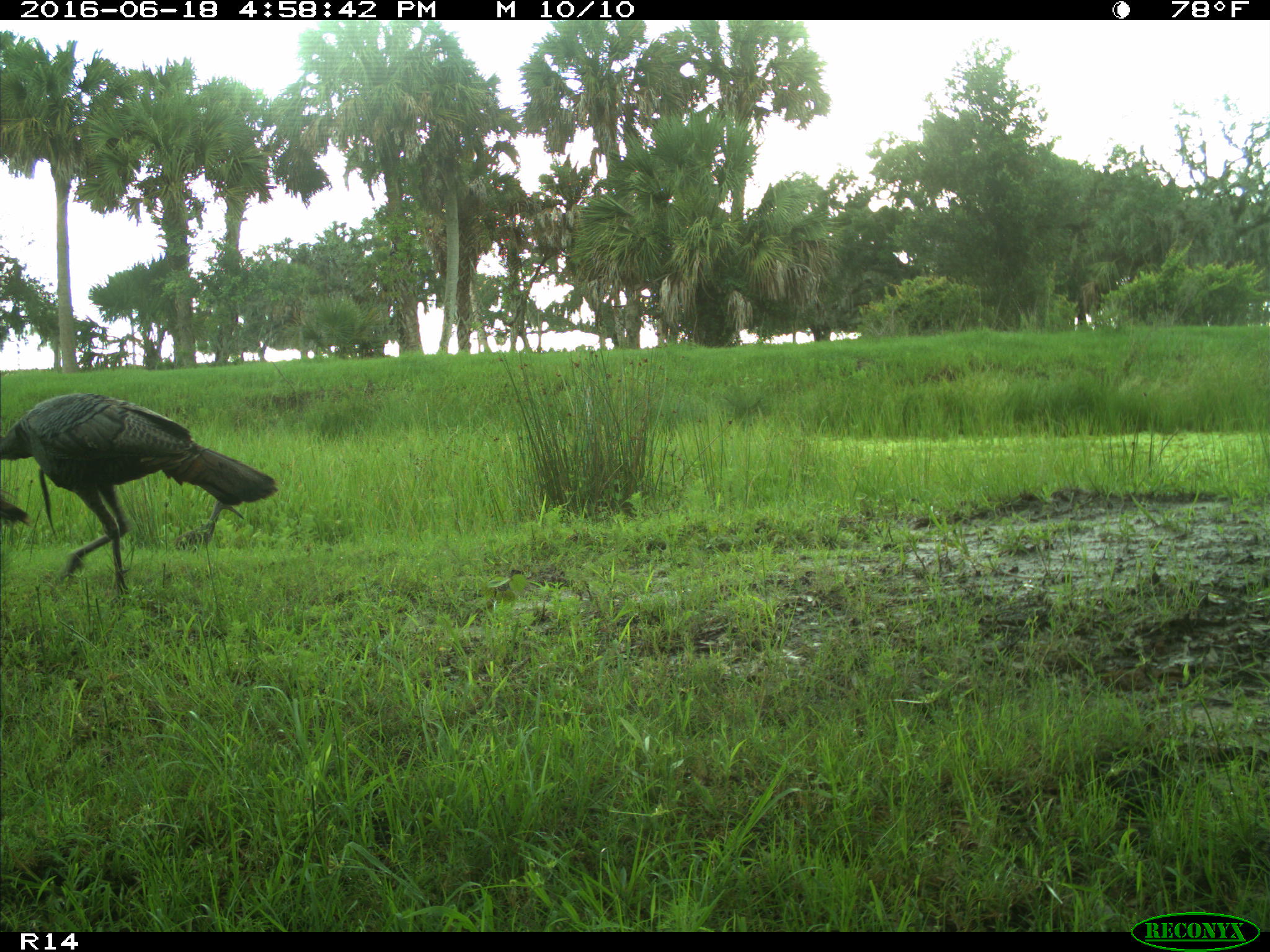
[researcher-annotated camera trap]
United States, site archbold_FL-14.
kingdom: Animalia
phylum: Chordata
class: Aves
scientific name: Aves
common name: birds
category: unidentified bird